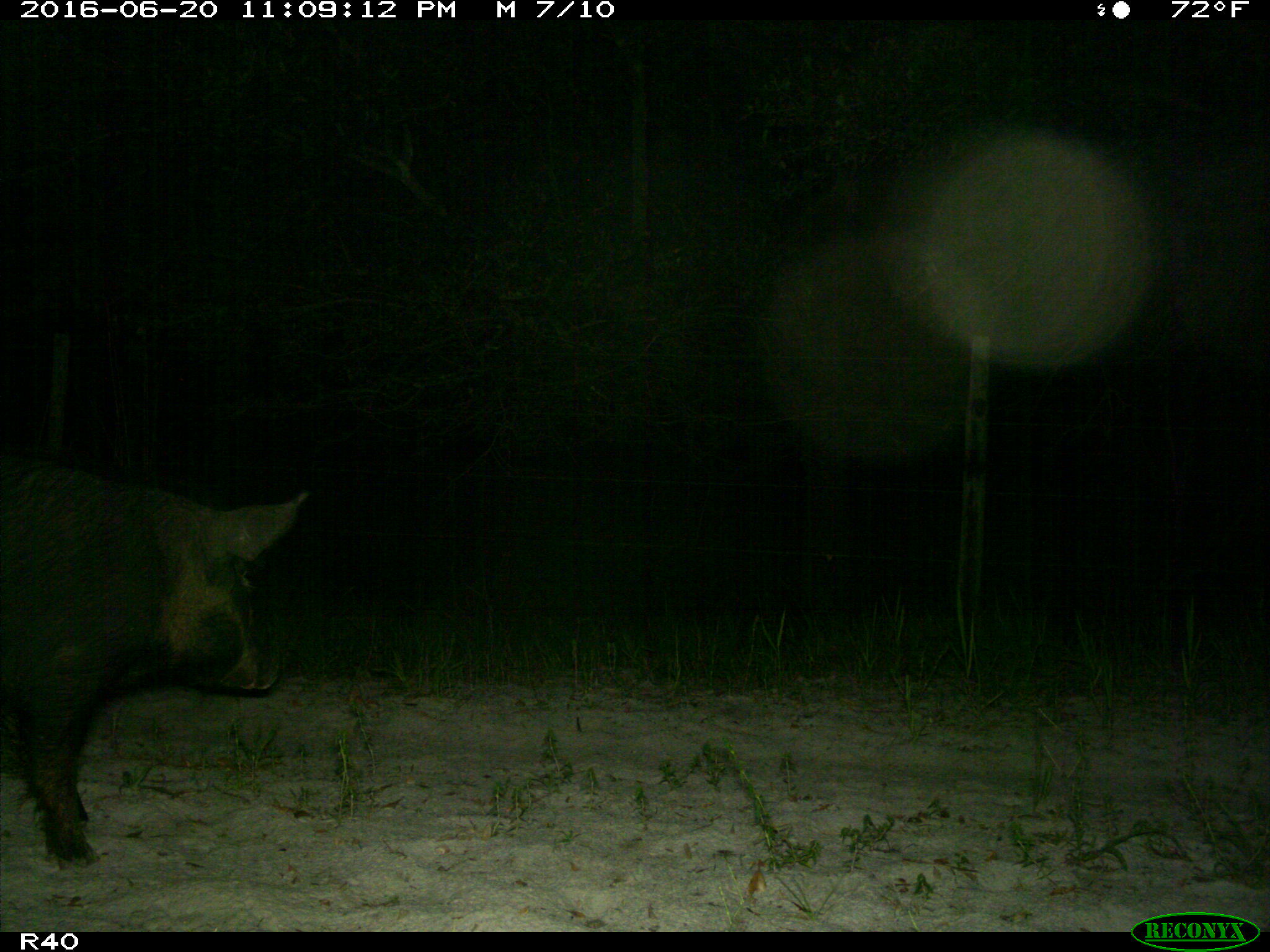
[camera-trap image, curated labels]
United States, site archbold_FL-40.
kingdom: Animalia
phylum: Chordata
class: Mammalia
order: Artiodactyla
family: Suidae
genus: Sus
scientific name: Sus scrofa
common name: wild boar